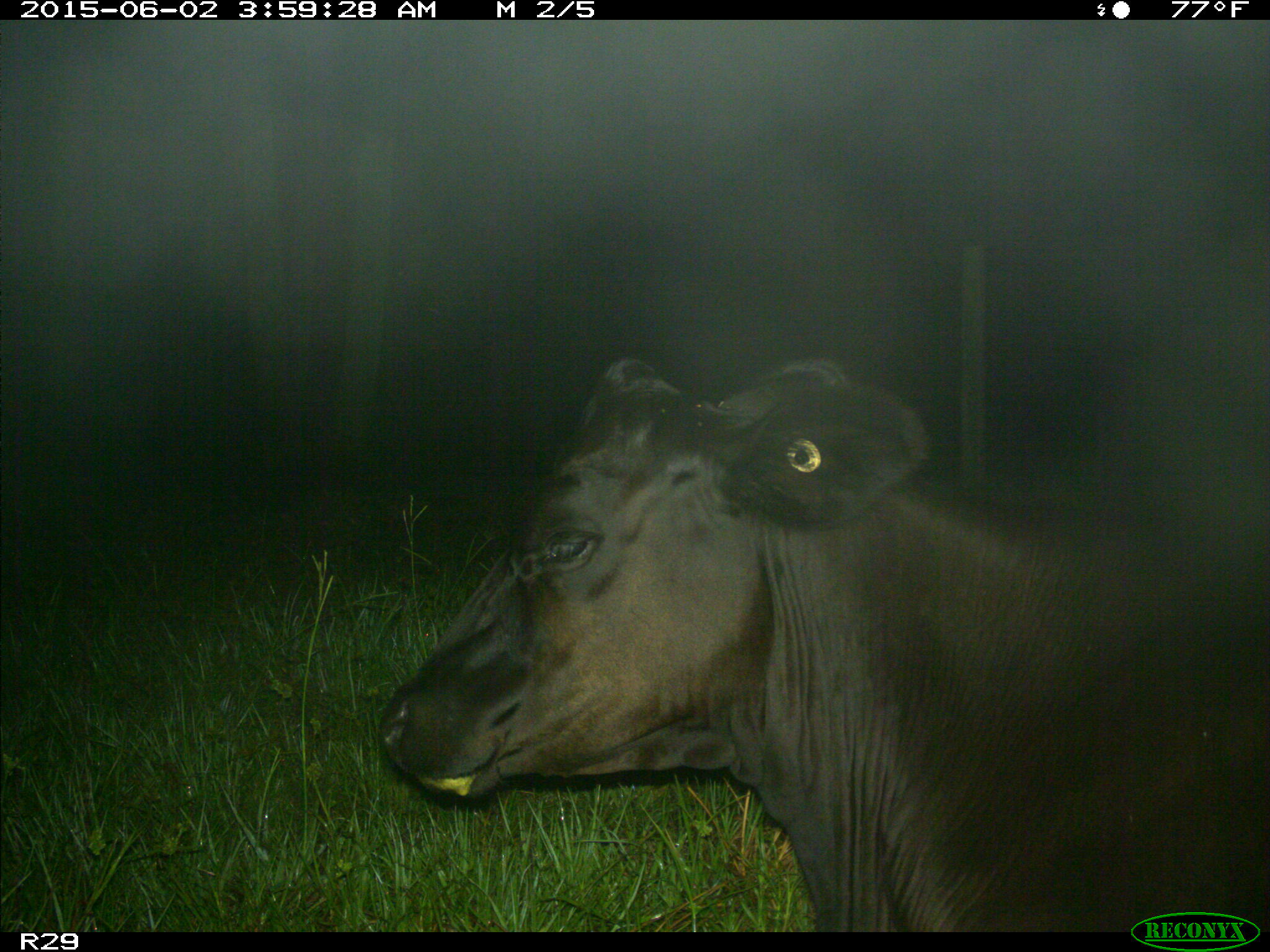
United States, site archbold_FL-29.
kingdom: Animalia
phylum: Chordata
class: Mammalia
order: Artiodactyla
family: Bovidae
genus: Bos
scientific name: Bos taurus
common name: domestic cow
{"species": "Bos taurus (domestic cow)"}